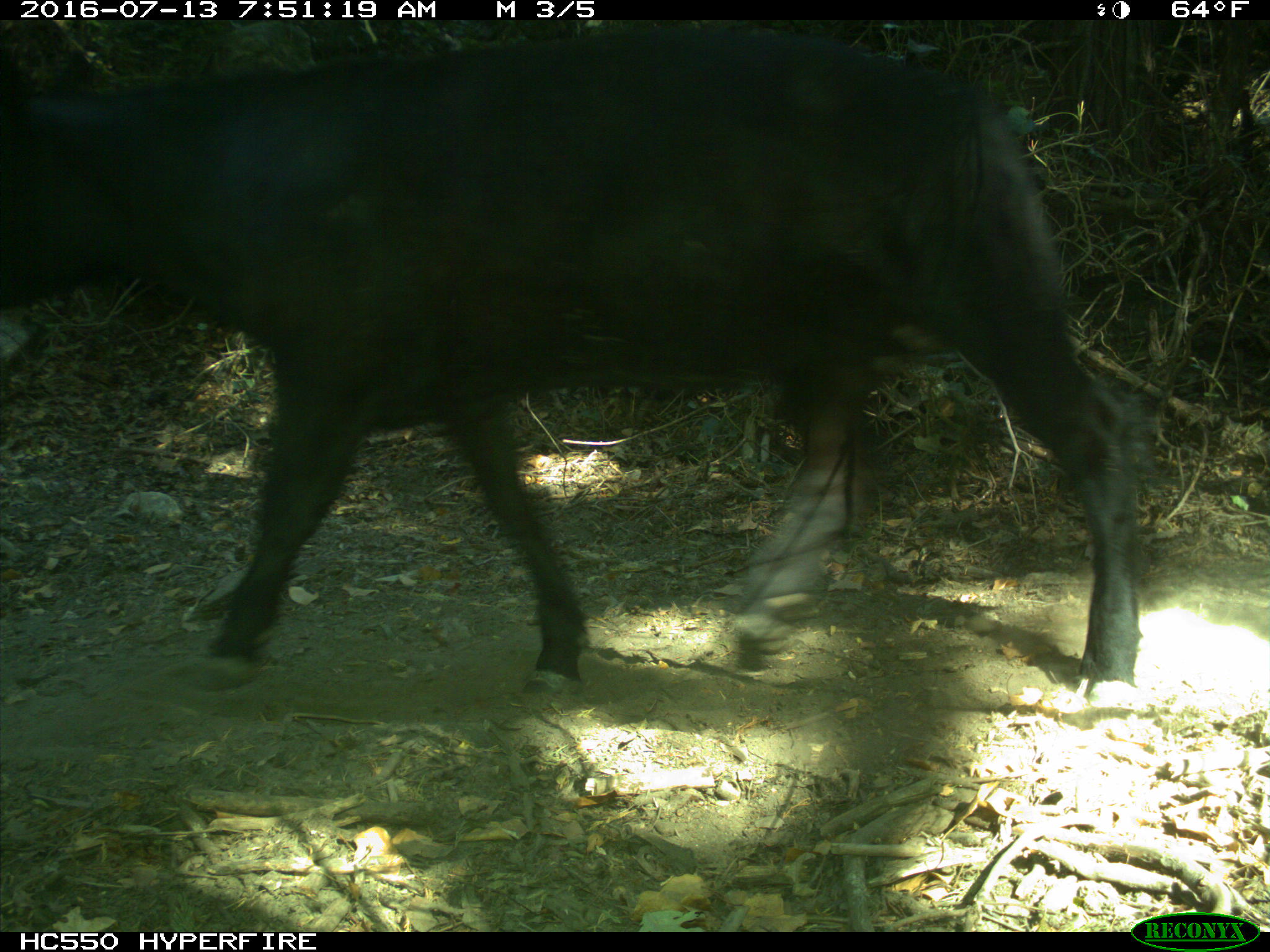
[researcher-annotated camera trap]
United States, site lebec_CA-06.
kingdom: Animalia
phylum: Chordata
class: Mammalia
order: Artiodactyla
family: Bovidae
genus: Bos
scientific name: Bos taurus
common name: domestic cow